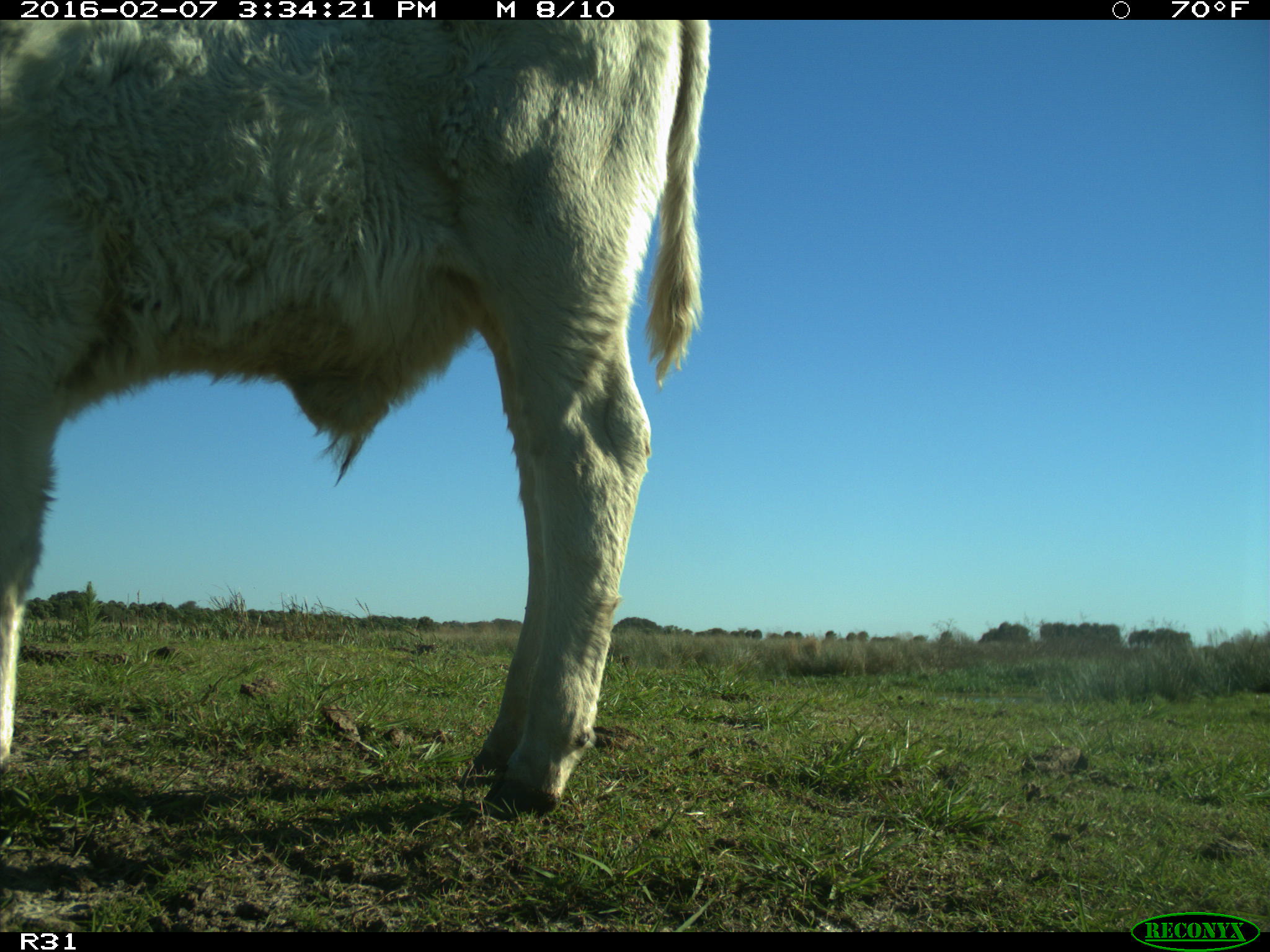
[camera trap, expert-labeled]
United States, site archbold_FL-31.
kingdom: Animalia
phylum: Chordata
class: Mammalia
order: Artiodactyla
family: Bovidae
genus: Bos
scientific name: Bos taurus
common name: domestic cow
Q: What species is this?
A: Bos taurus (domestic cow).